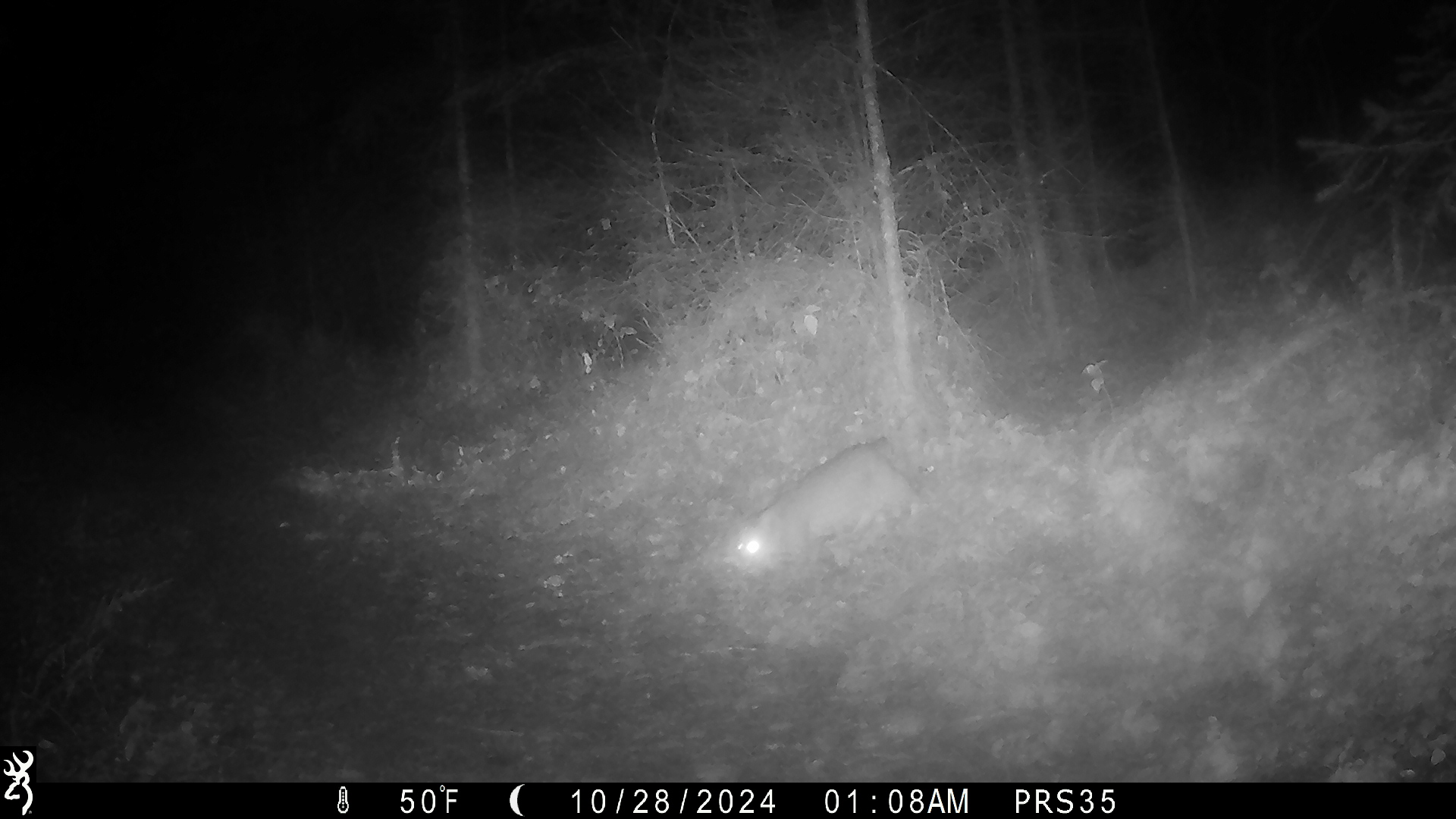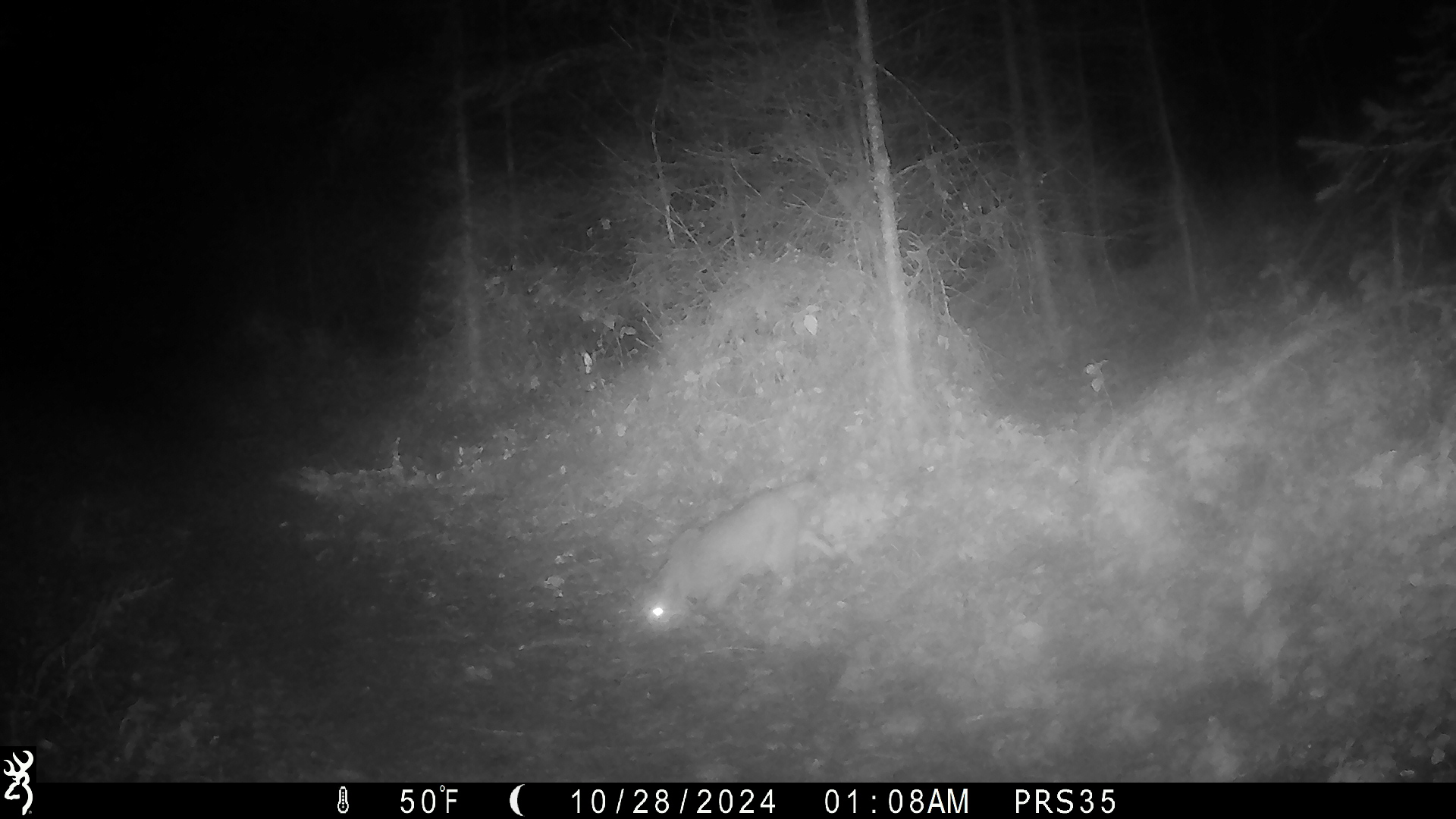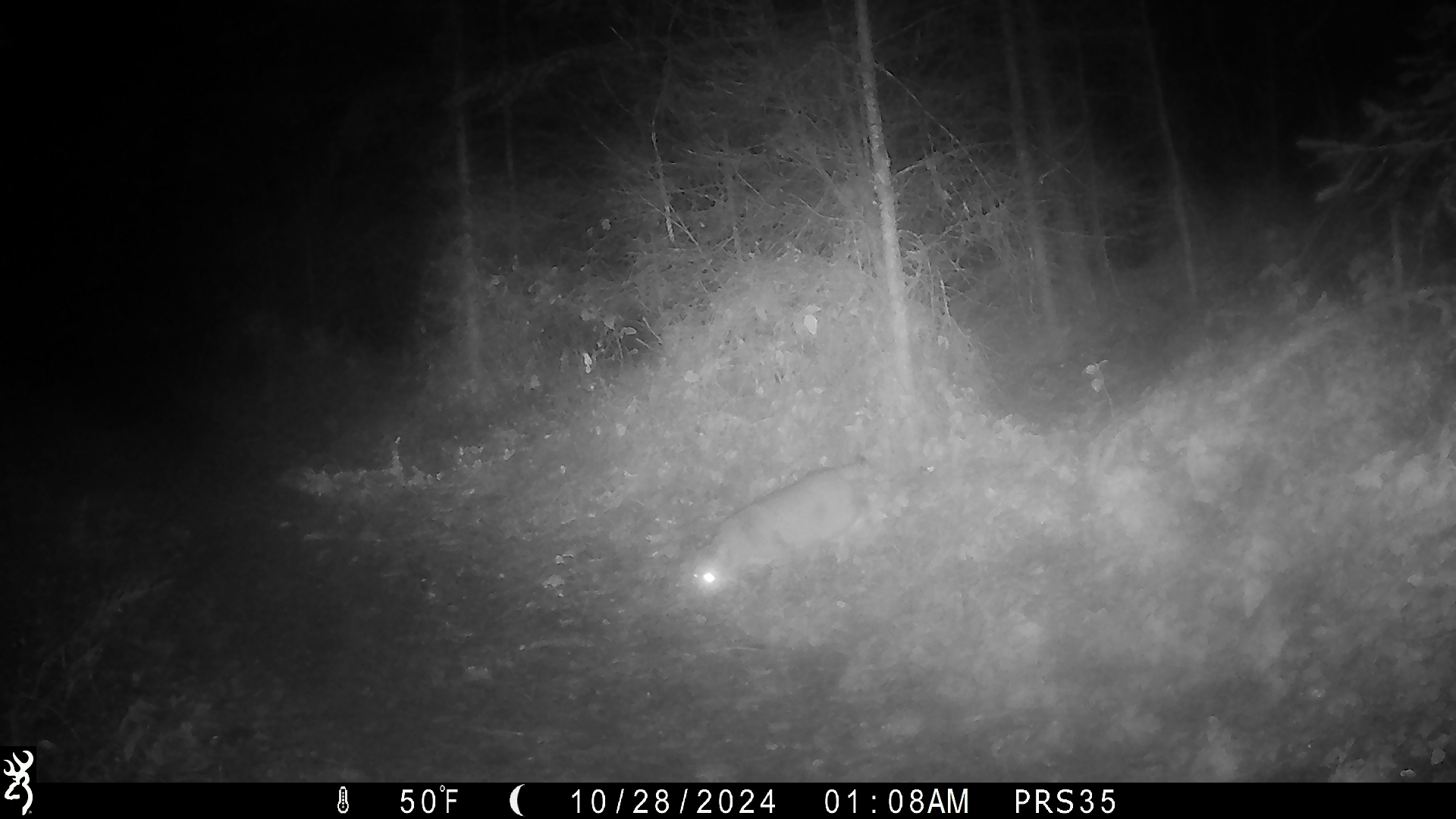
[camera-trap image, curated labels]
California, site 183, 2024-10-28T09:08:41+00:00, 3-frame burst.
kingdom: Animalia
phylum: Chordata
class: Mammalia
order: Carnivora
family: Felidae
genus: Lynx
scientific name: Lynx rufus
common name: bobcat